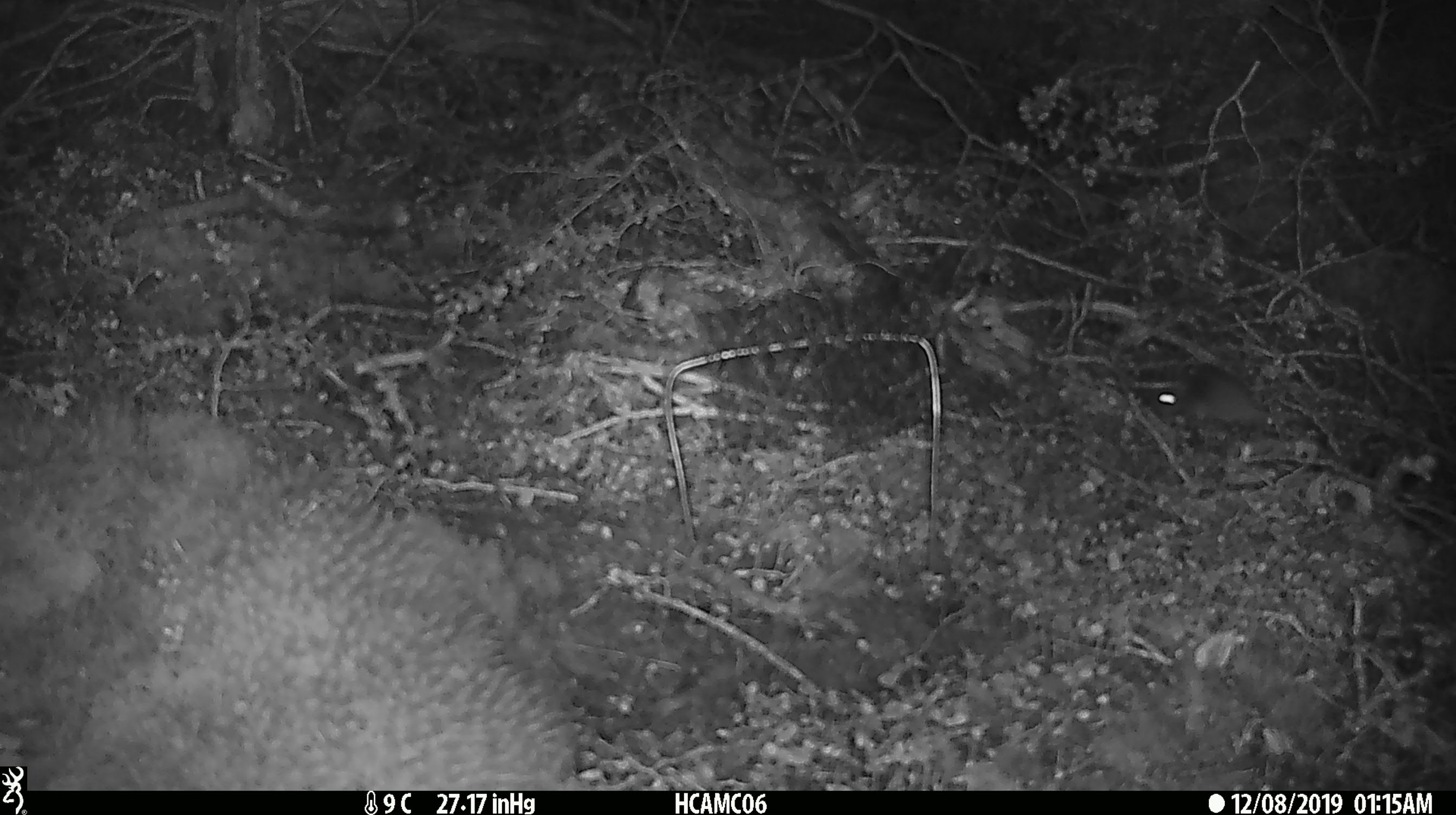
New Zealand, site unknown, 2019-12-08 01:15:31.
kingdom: Animalia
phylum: Chordata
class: Mammalia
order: Rodentia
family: Muridae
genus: Mus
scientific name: Mus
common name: mouse